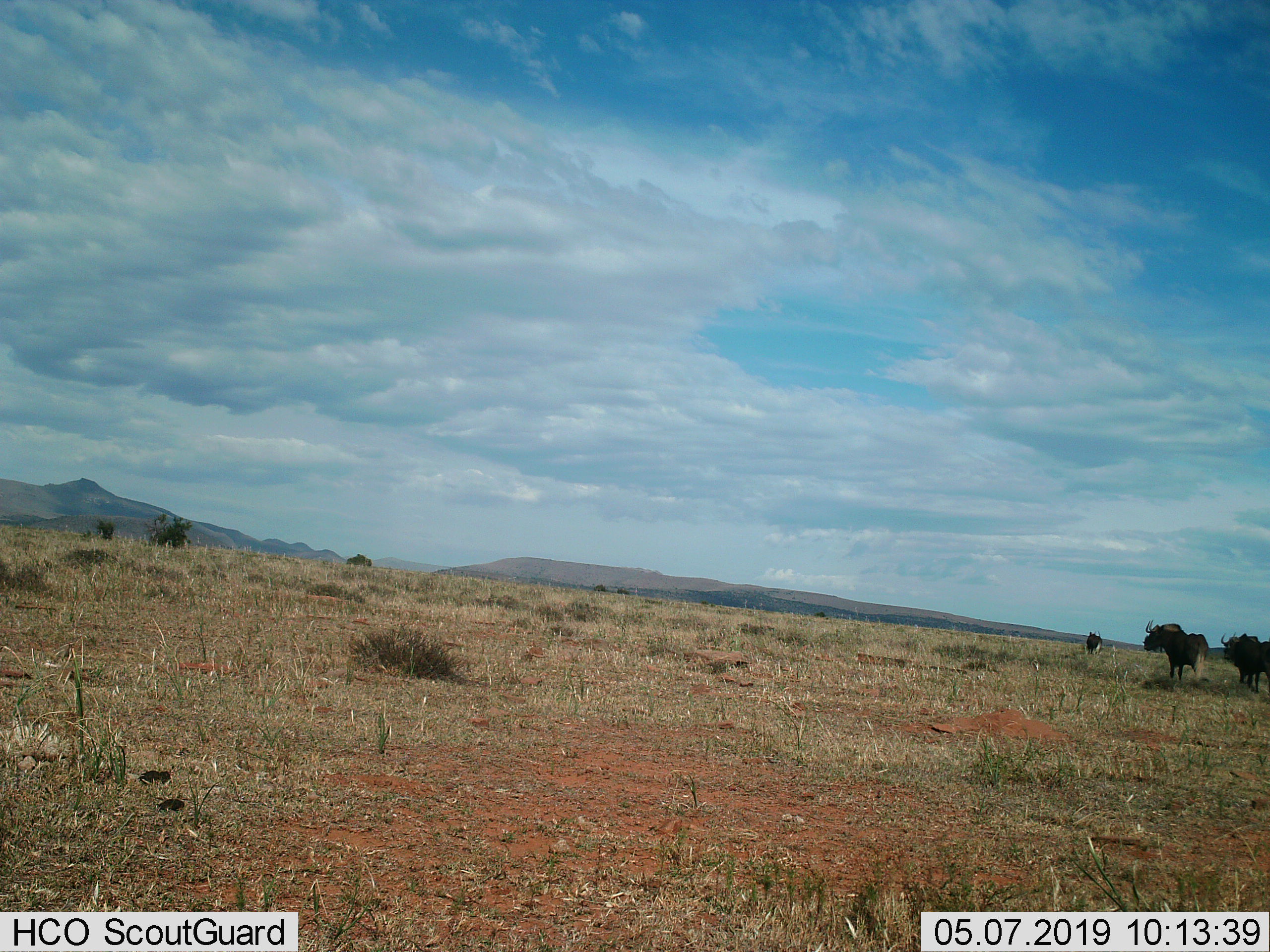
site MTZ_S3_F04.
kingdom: Animalia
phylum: Chordata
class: Mammalia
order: Artiodactyla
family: Bovidae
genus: Connochaetes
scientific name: Connochaetes gnou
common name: black wildebeest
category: wildebeestblack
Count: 3.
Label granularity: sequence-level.